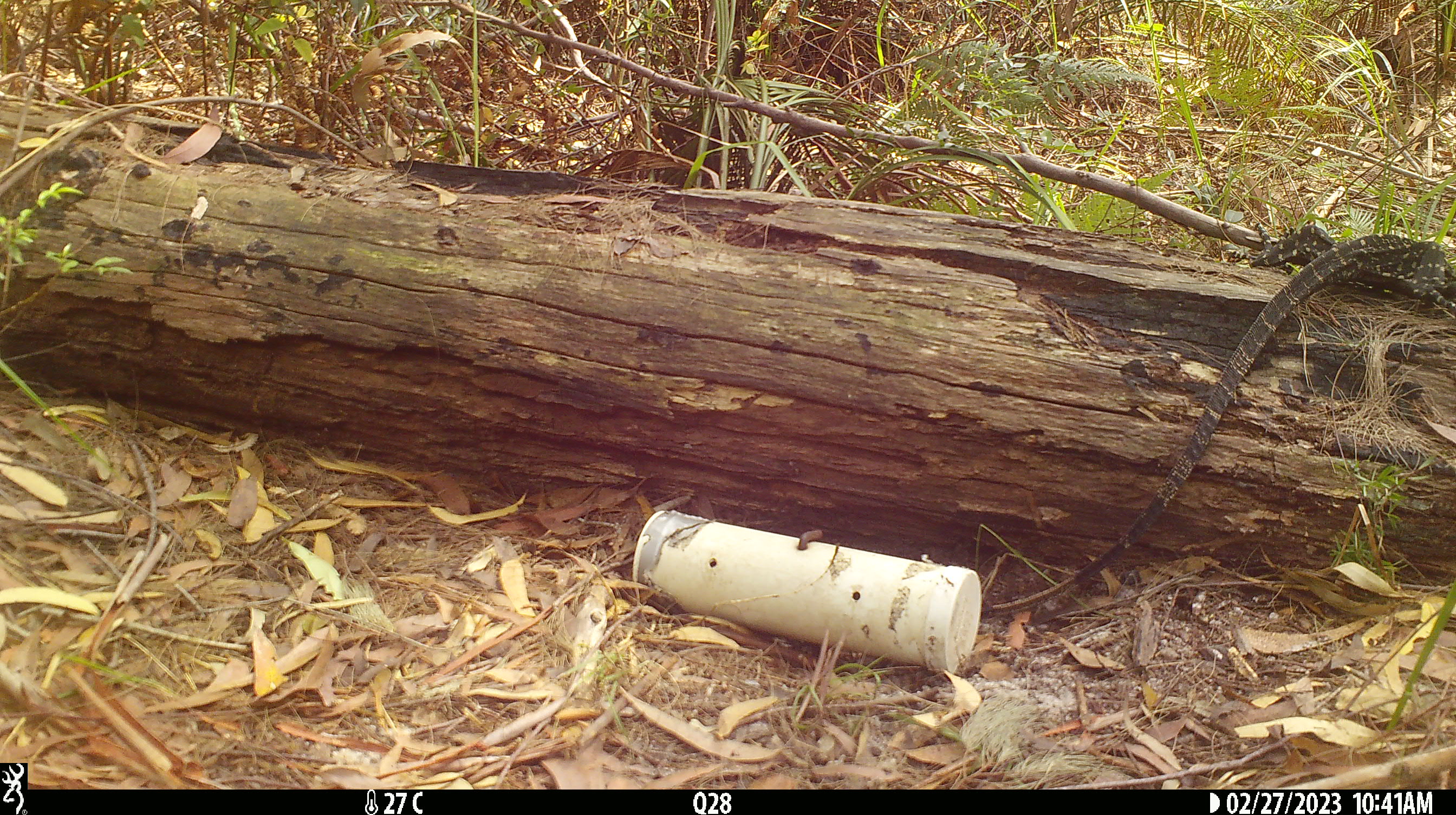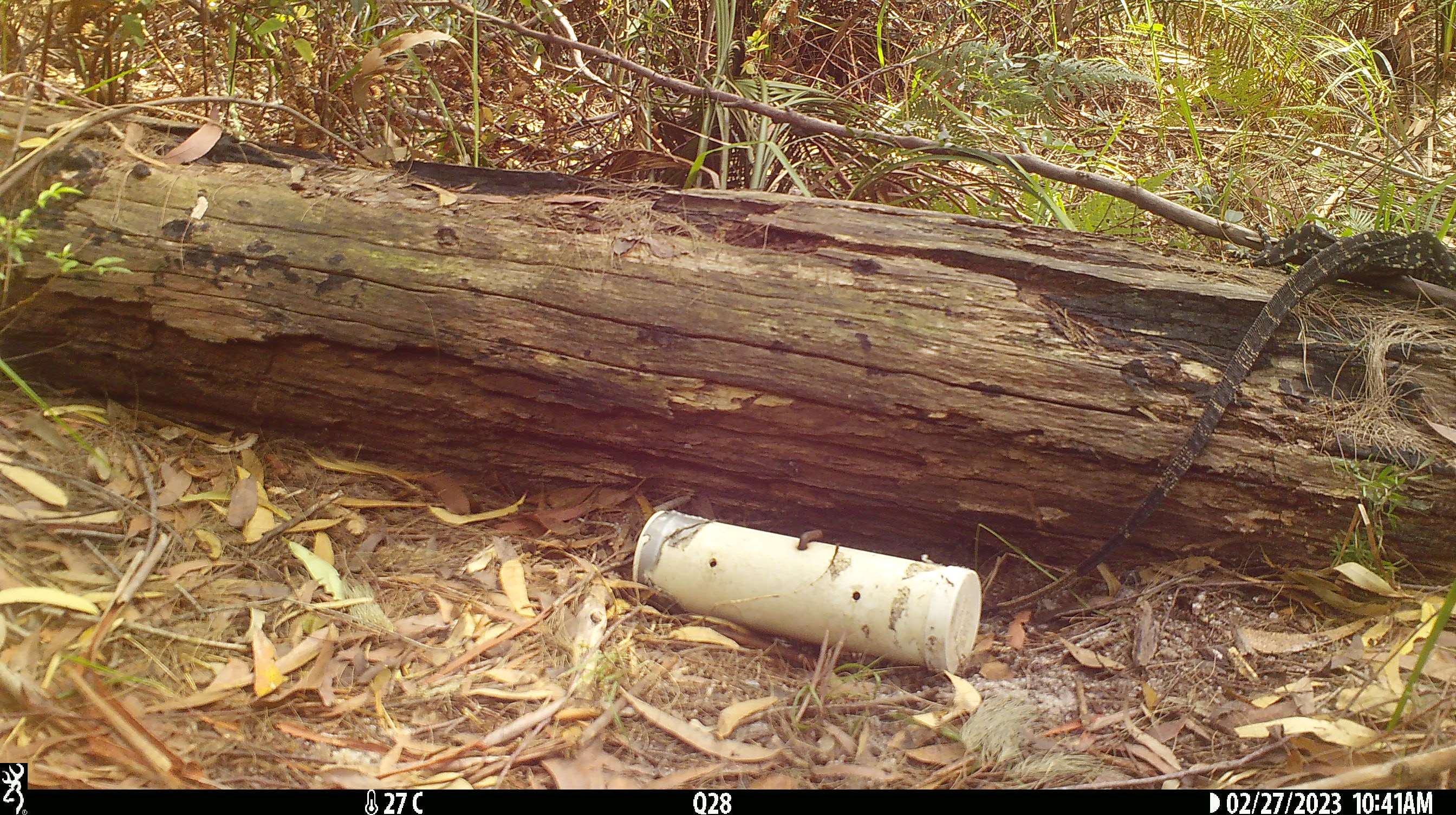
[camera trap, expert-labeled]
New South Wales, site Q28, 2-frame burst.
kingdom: Animalia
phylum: Chordata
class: Reptilia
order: Squamata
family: Varanidae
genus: Varanus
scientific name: Varanus varius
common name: lace monitor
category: goanna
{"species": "goanna (lace monitor) (Varanus varius)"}